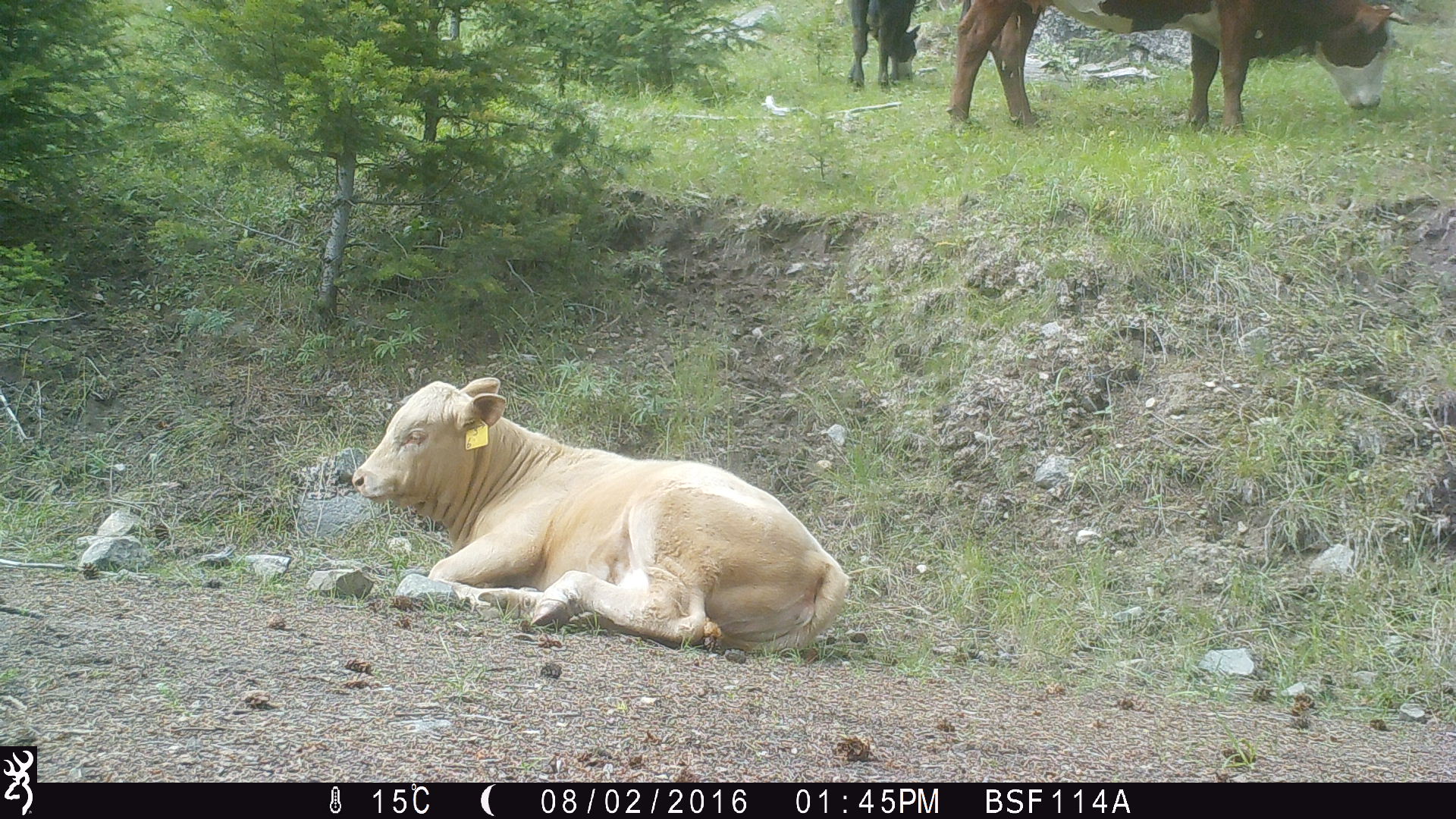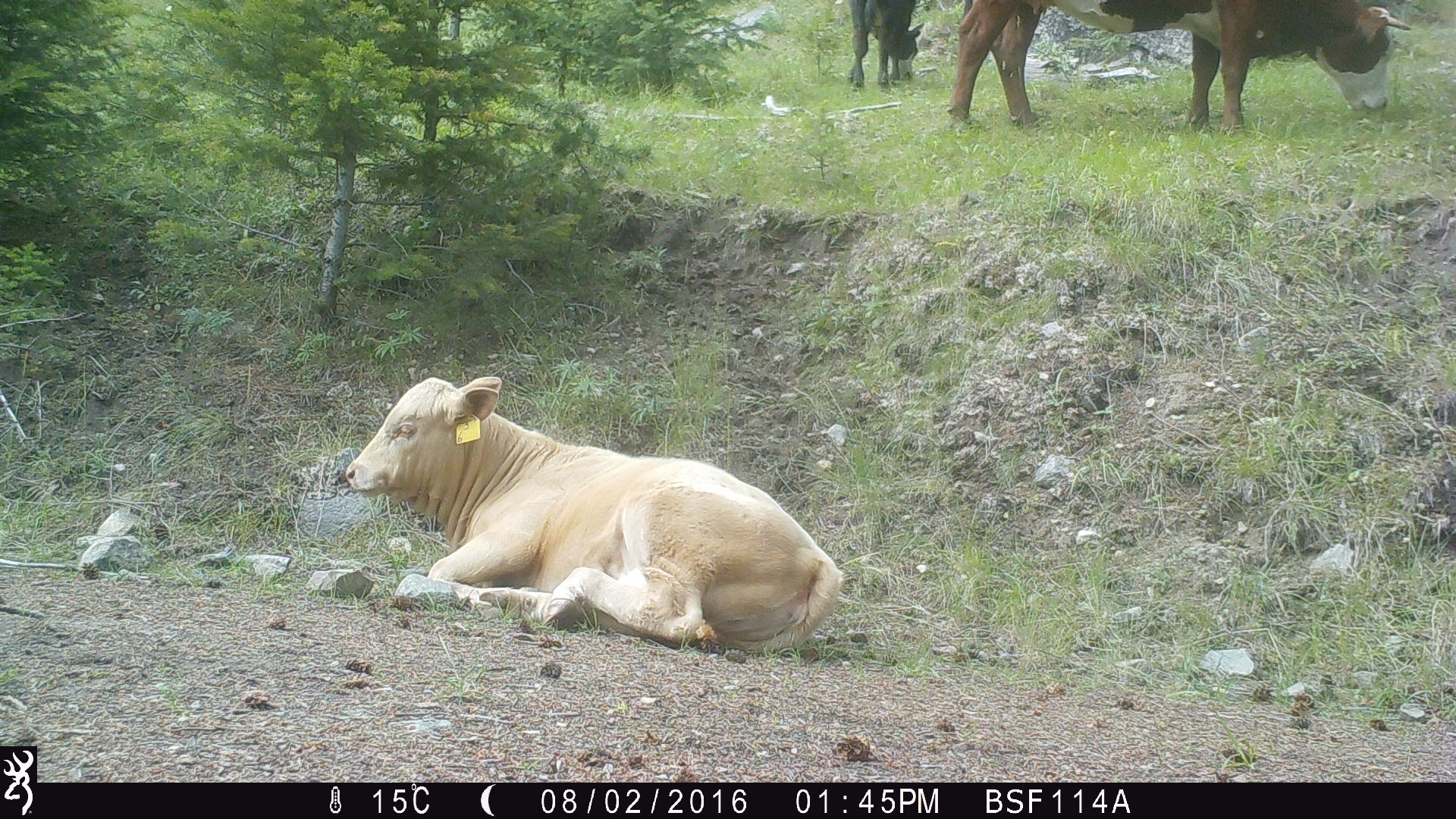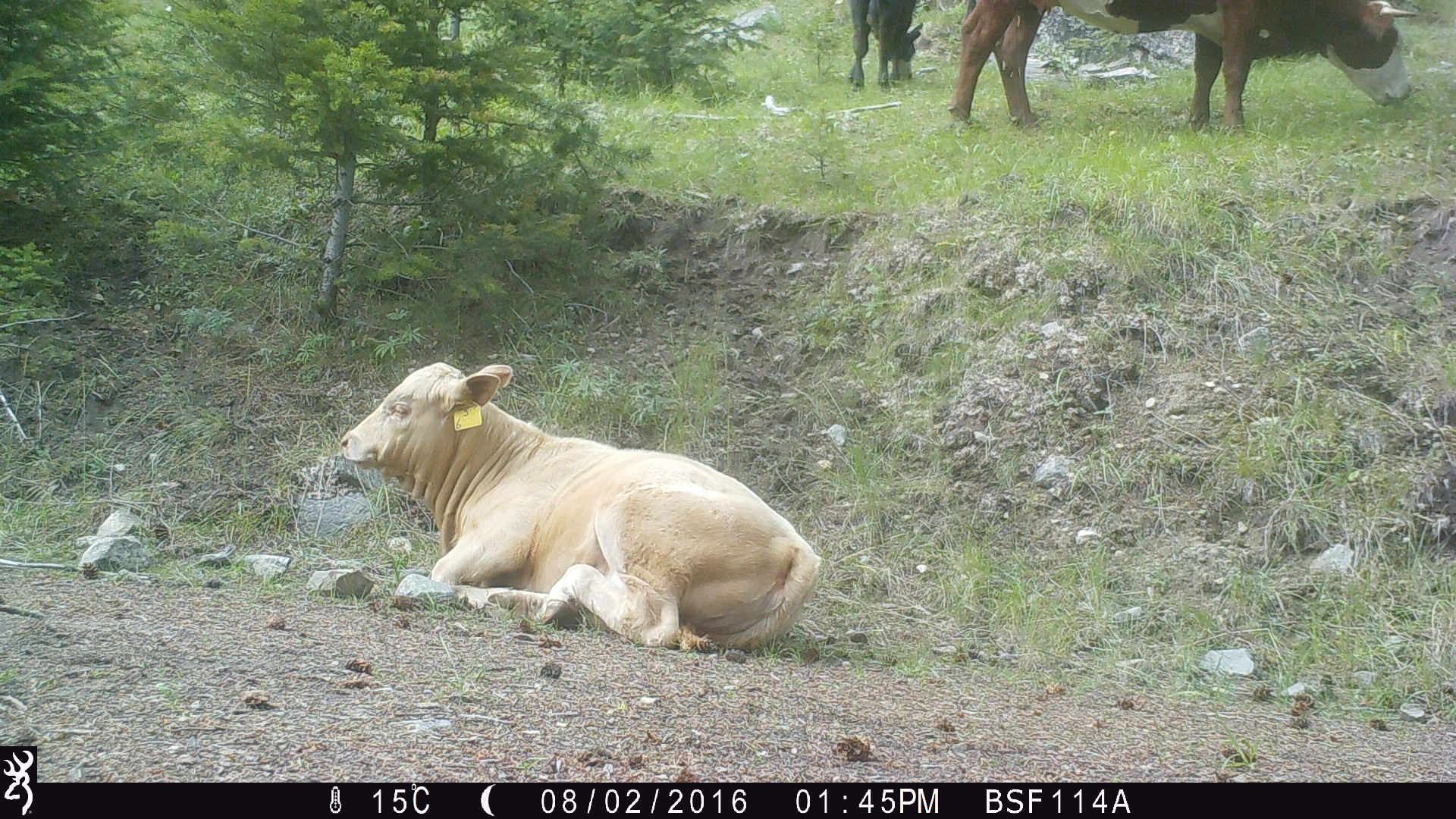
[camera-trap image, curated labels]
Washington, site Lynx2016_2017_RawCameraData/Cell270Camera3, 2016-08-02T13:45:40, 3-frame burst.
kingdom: Animalia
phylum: Chordata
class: Mammalia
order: Artiodactyla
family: Bovidae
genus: Bos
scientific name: Bos taurus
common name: domestic cattle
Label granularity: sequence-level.